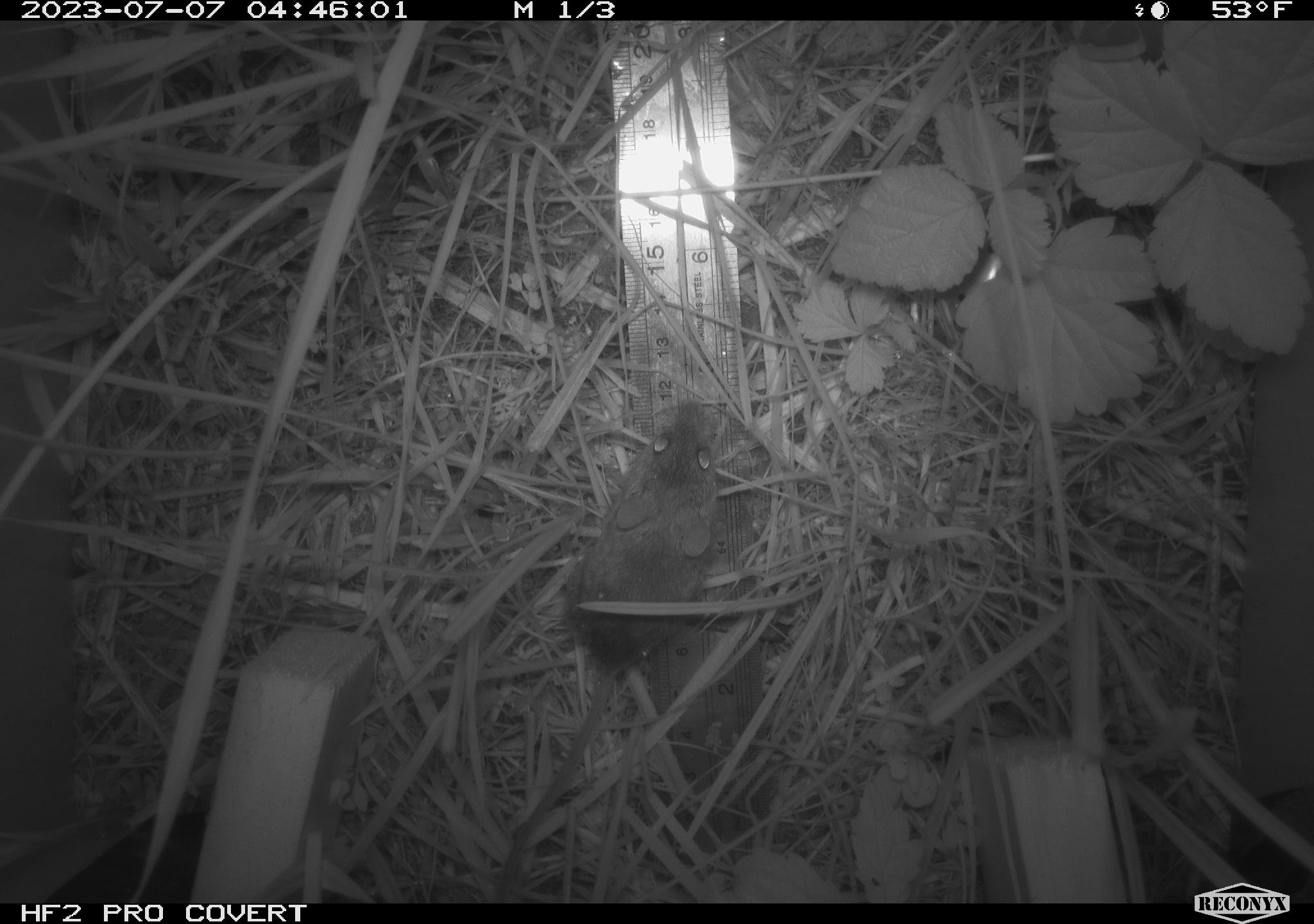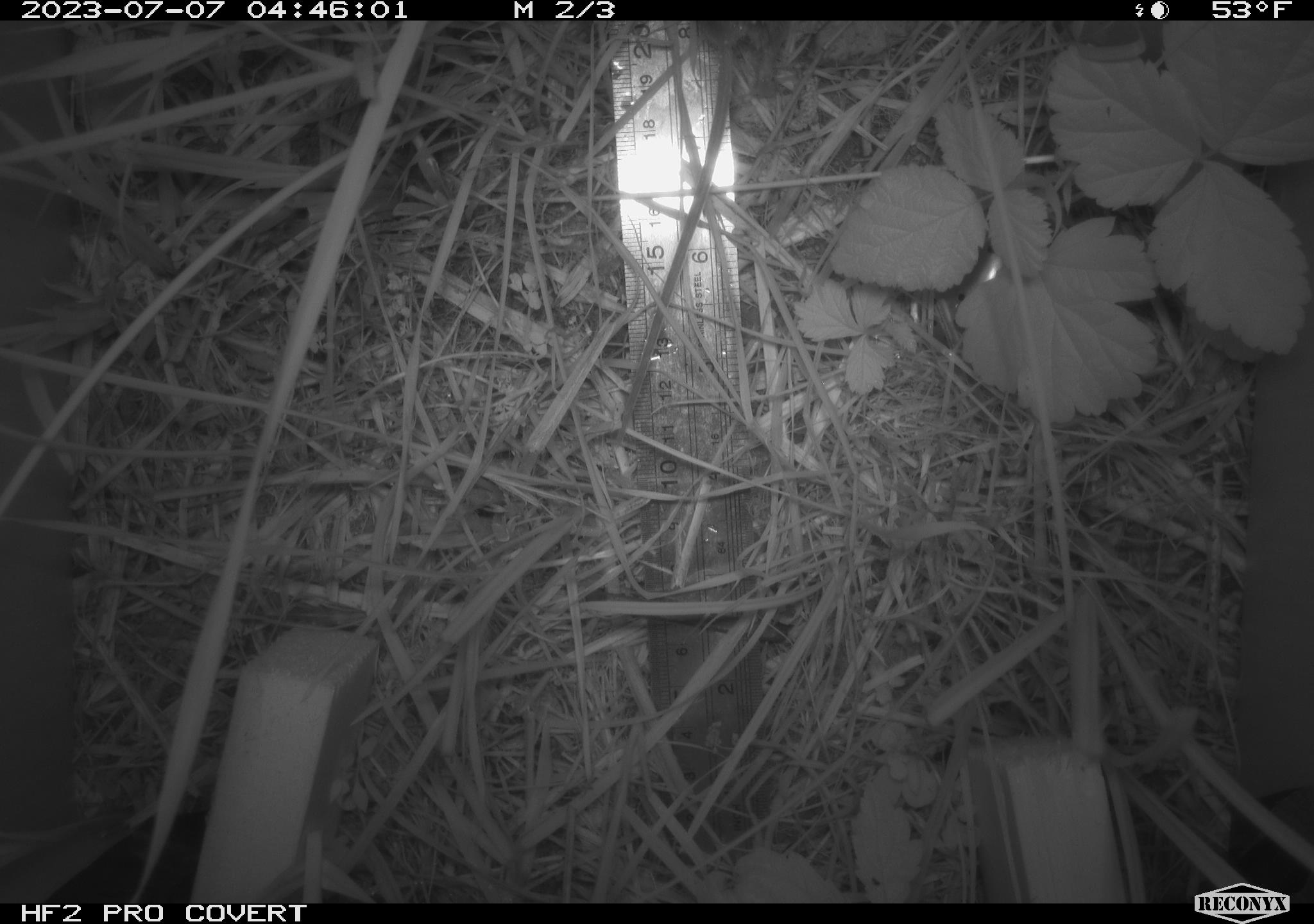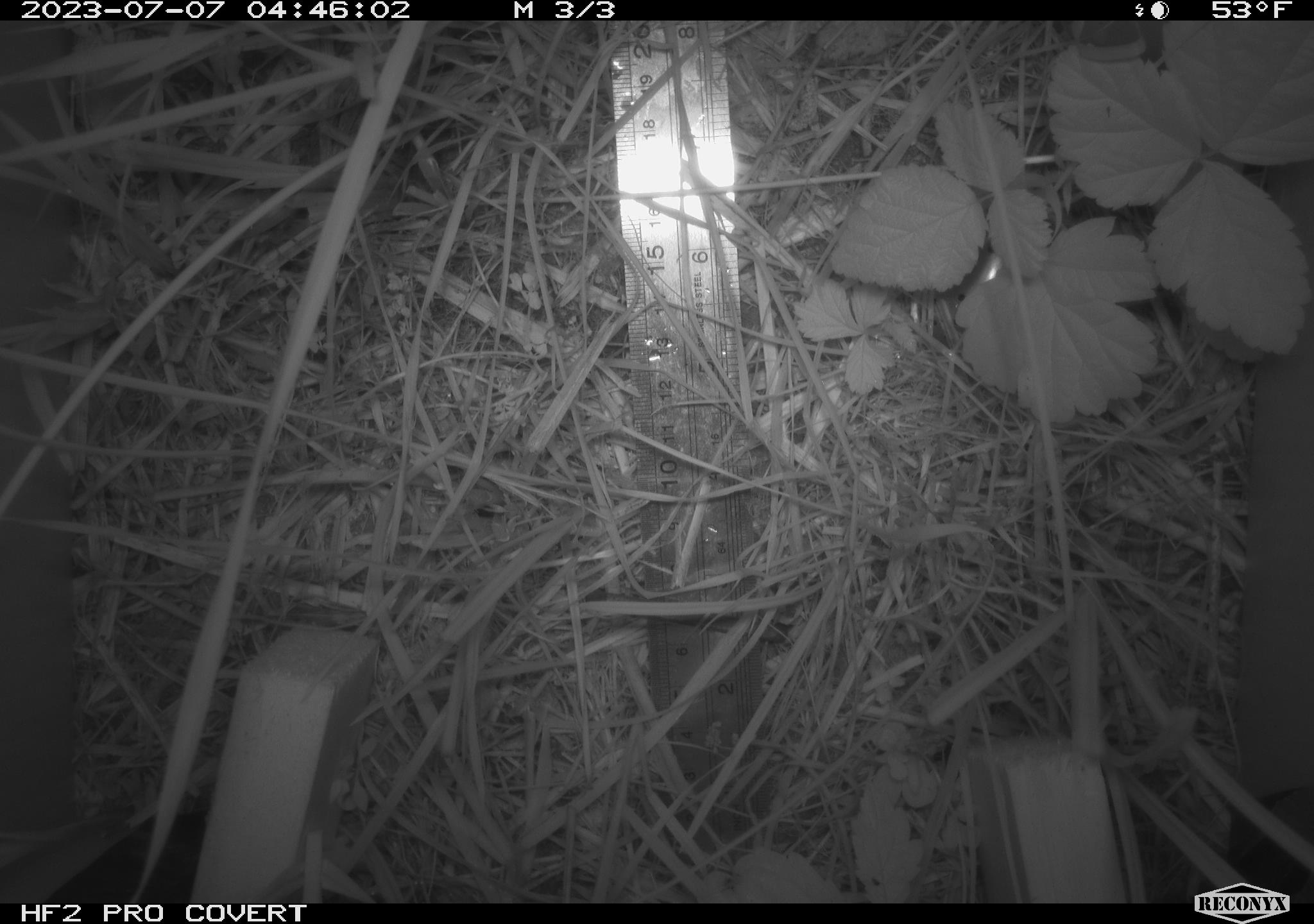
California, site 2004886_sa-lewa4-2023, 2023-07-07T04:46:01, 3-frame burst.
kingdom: Animalia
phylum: Chordata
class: Mammalia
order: Rodentia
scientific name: Rodentia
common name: mouse species